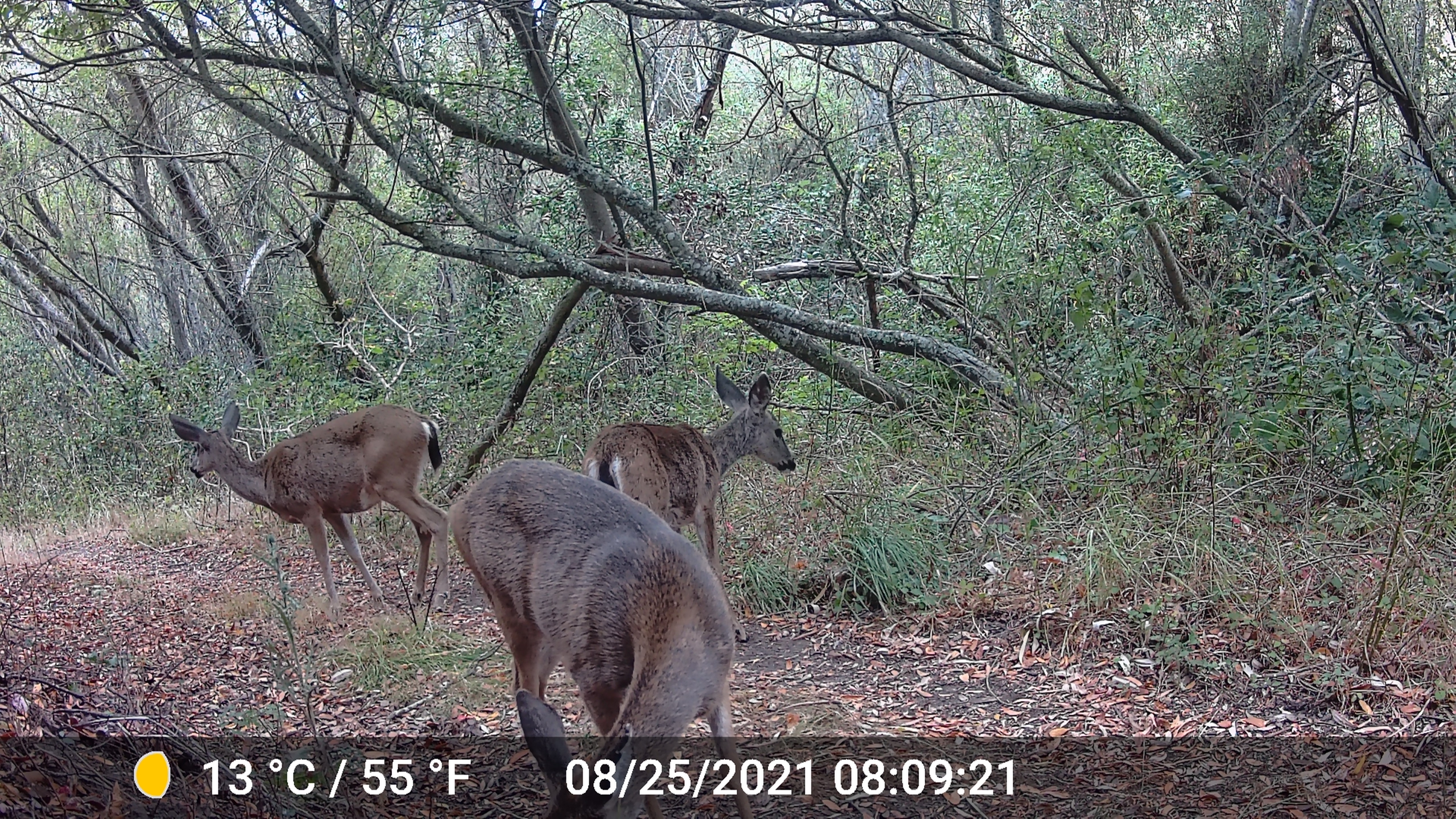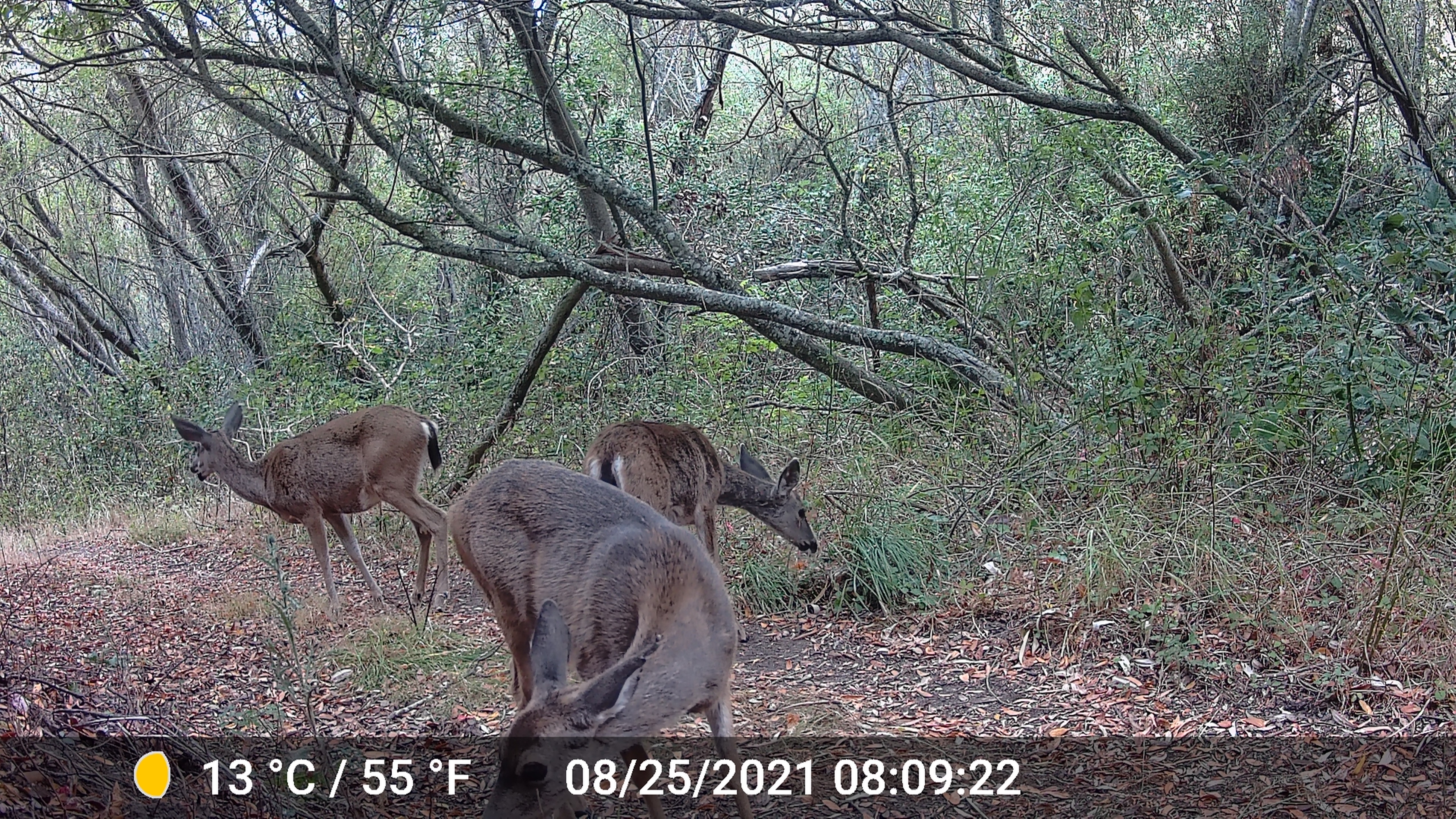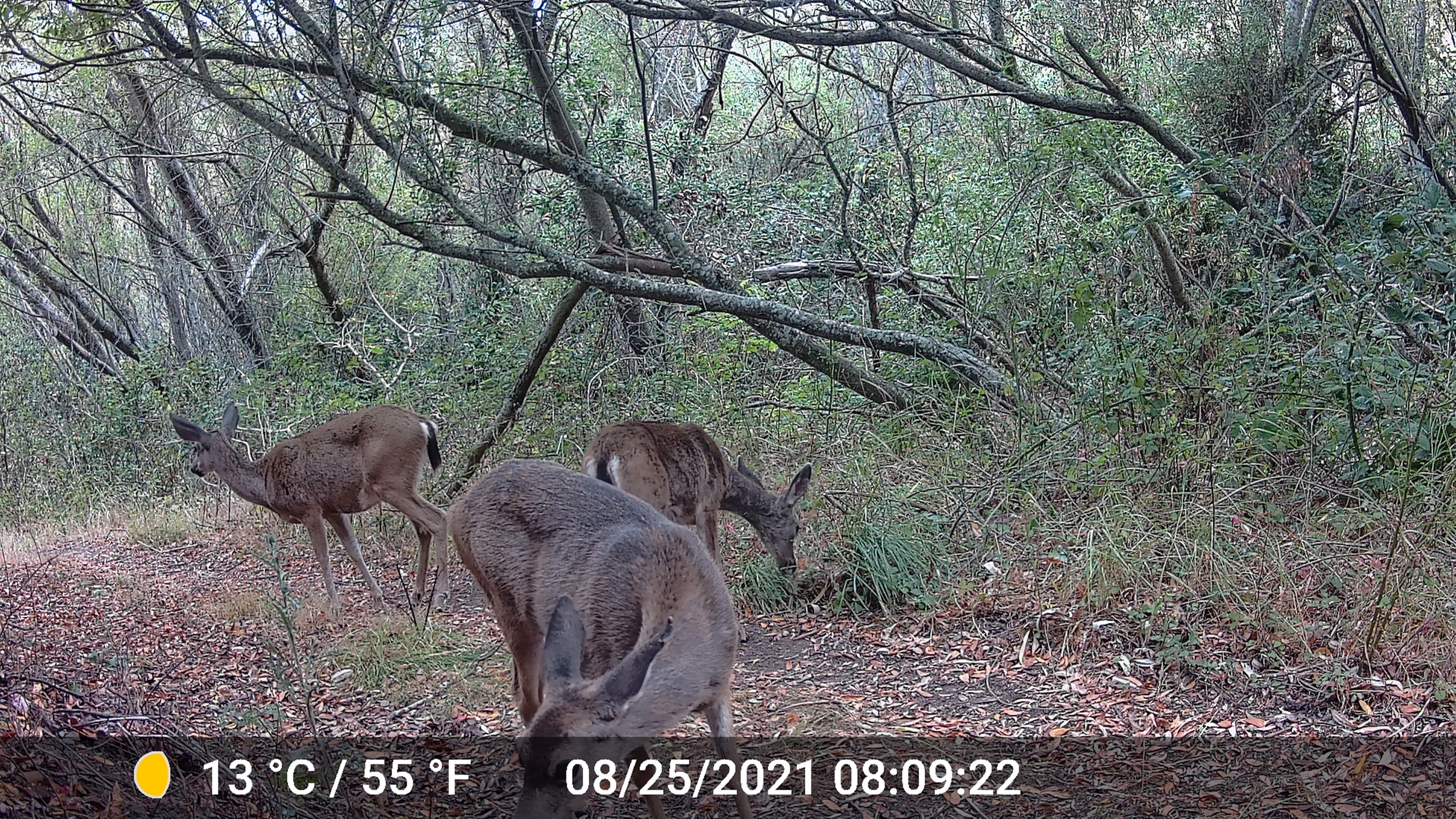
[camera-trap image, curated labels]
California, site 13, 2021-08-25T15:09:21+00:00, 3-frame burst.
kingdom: Animalia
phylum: Chordata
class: Mammalia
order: Artiodactyla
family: Cervidae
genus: Odocoileus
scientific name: Odocoileus hemionus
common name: mule deer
Mule deer (Odocoileus hemionus).